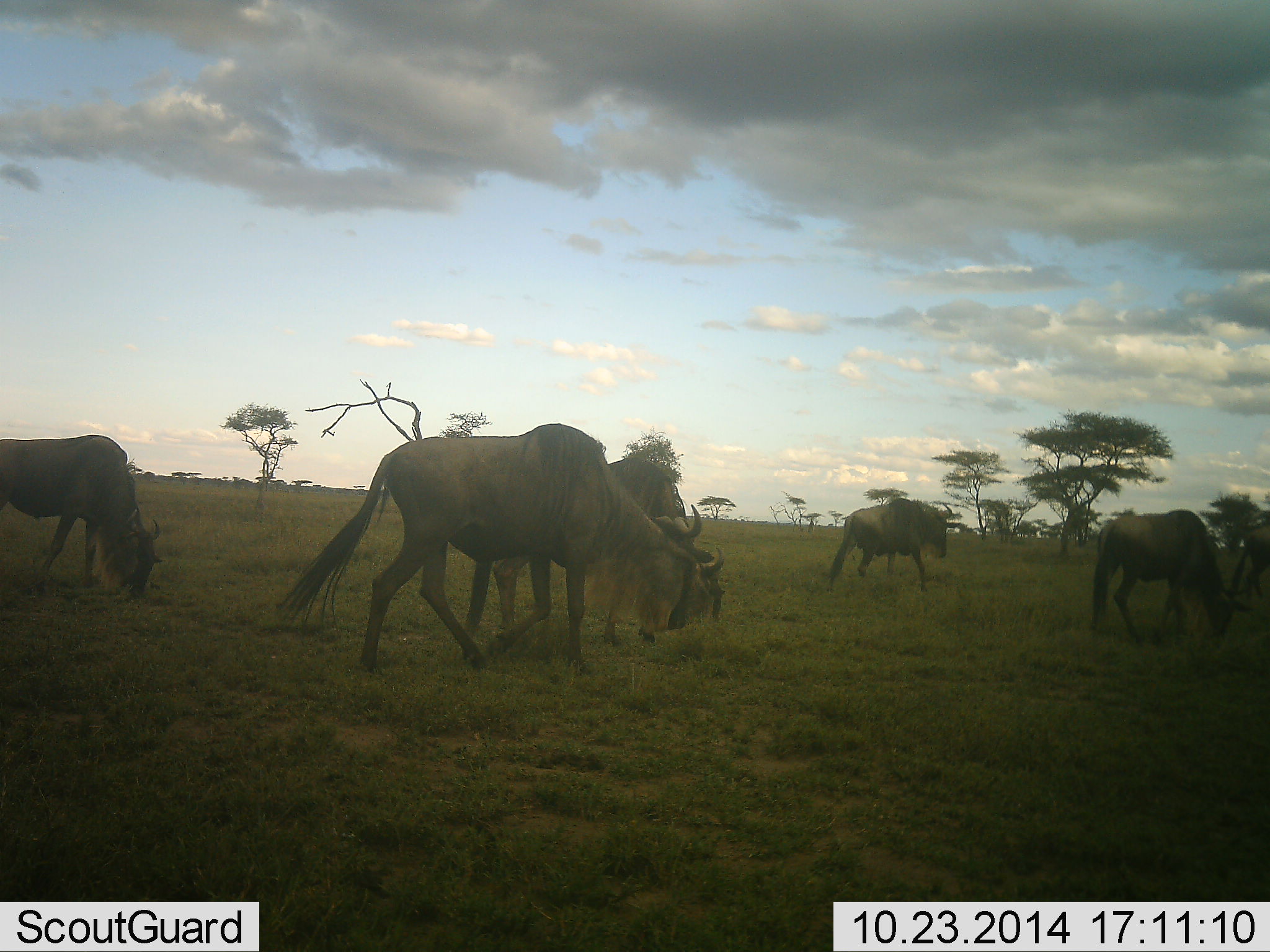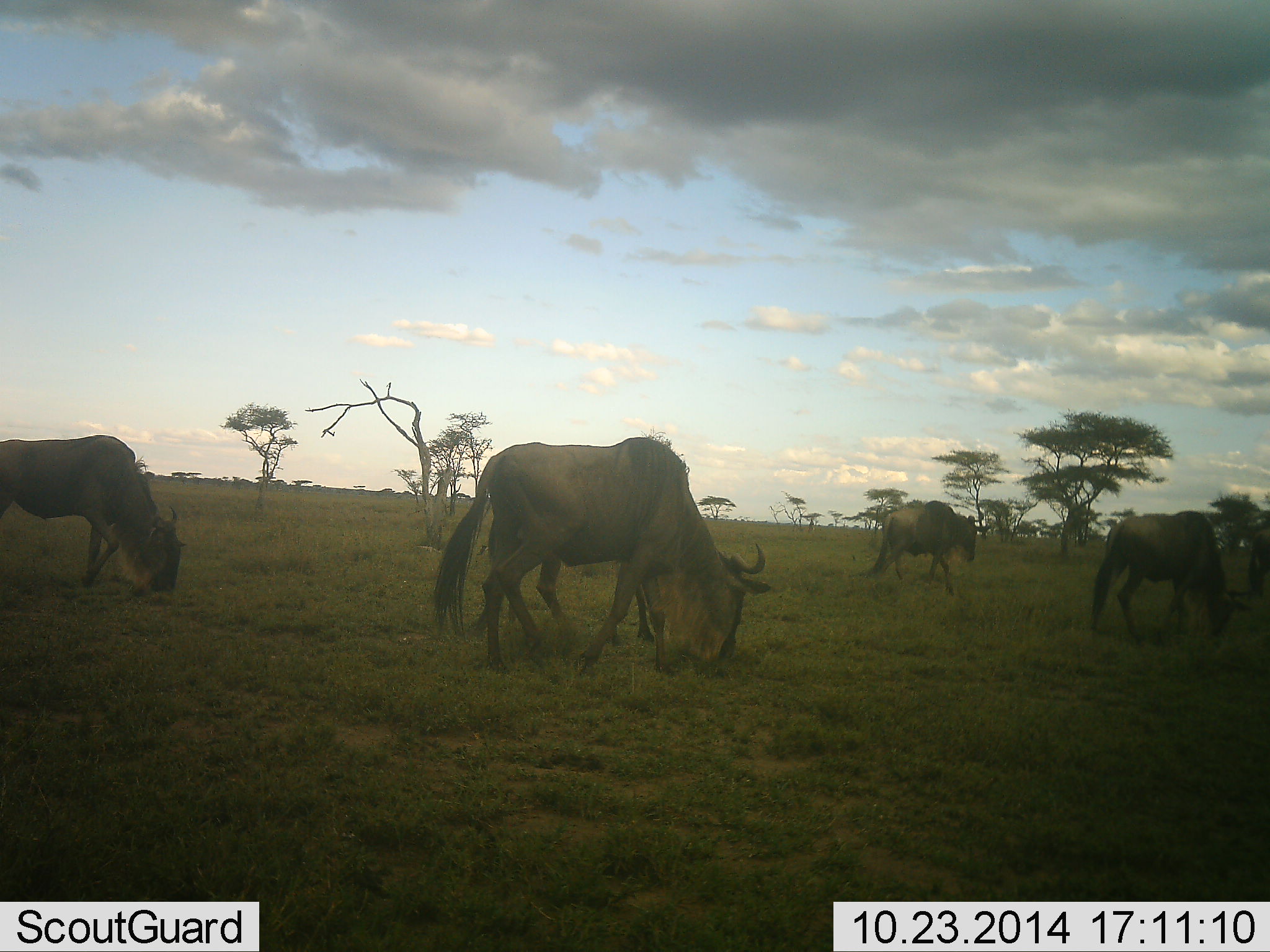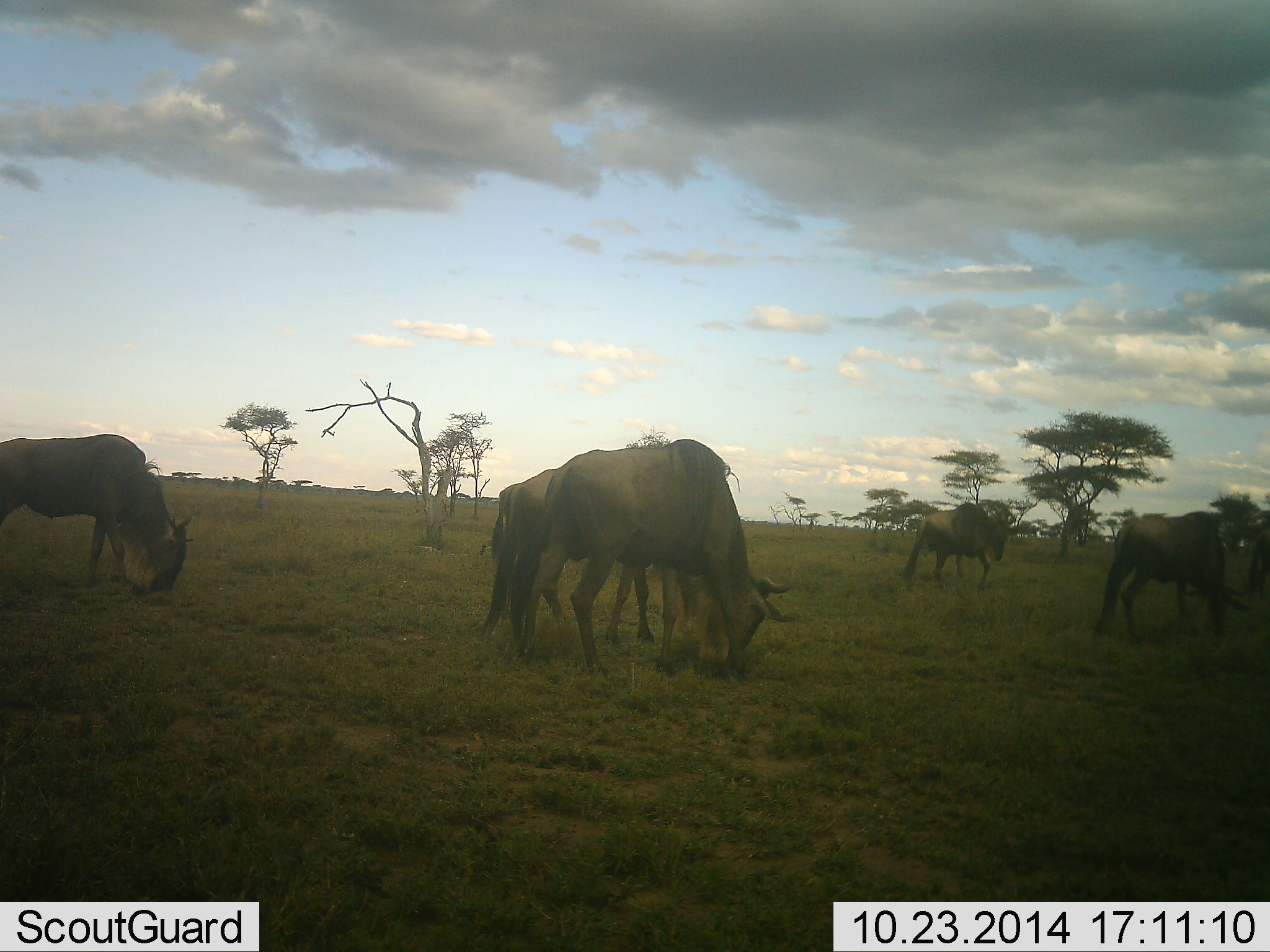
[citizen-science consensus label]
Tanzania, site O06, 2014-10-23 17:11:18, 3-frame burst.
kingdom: Animalia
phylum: Chordata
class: Mammalia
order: Artiodactyla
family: Bovidae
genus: Connochaetes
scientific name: Connochaetes taurinus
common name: blue wildebeest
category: wildebeest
Wildebeest (blue wildebeest) (Connochaetes taurinus), count 5. Behavior (volunteer vote fractions): standing 10%, resting 0%, moving 70%, interacting 0%. Young present (vote fraction): 0%. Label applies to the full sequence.